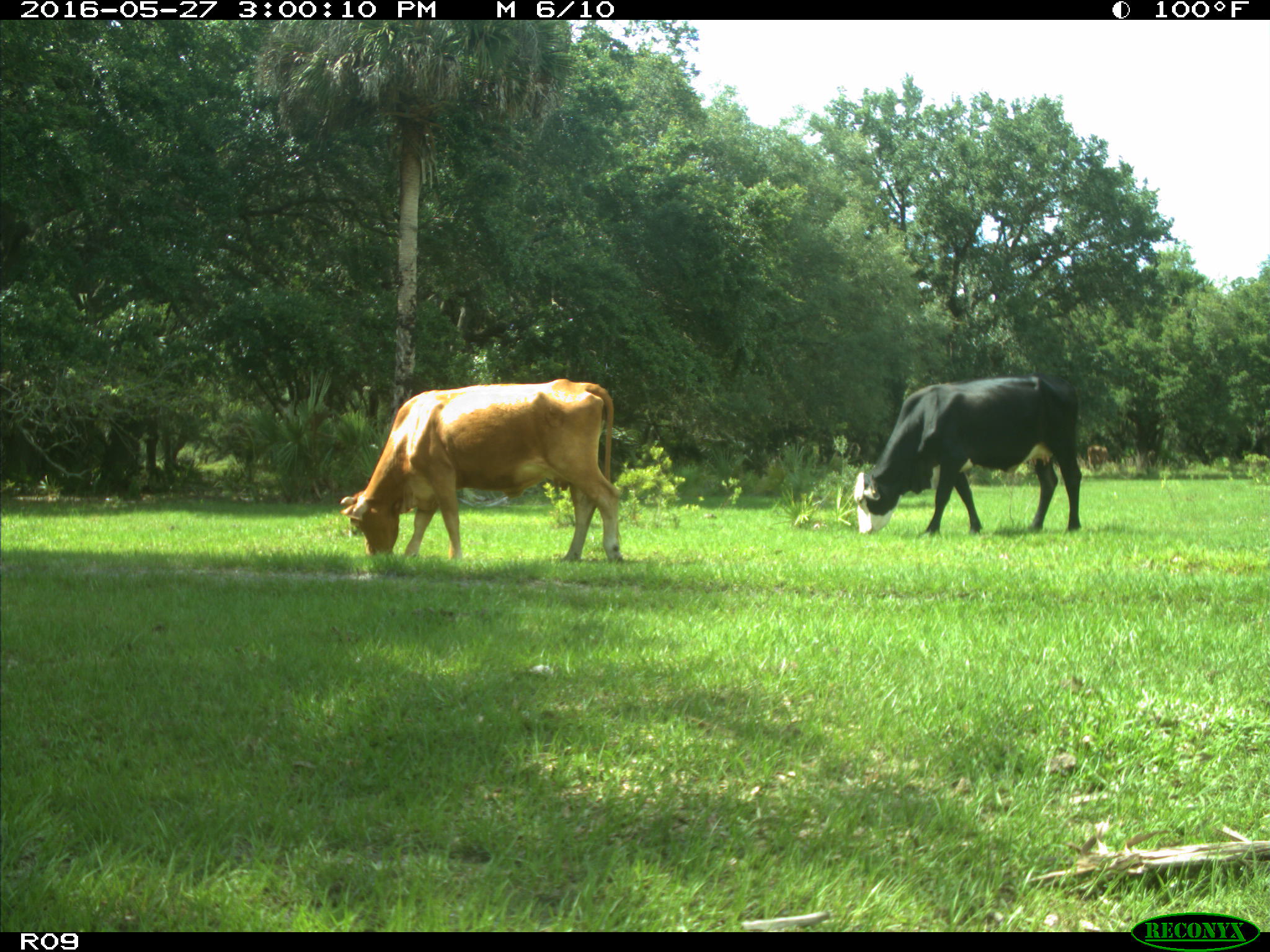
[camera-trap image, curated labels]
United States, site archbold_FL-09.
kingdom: Animalia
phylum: Chordata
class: Mammalia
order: Artiodactyla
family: Bovidae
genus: Bos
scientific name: Bos taurus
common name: domestic cow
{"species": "Bos taurus (domestic cow)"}